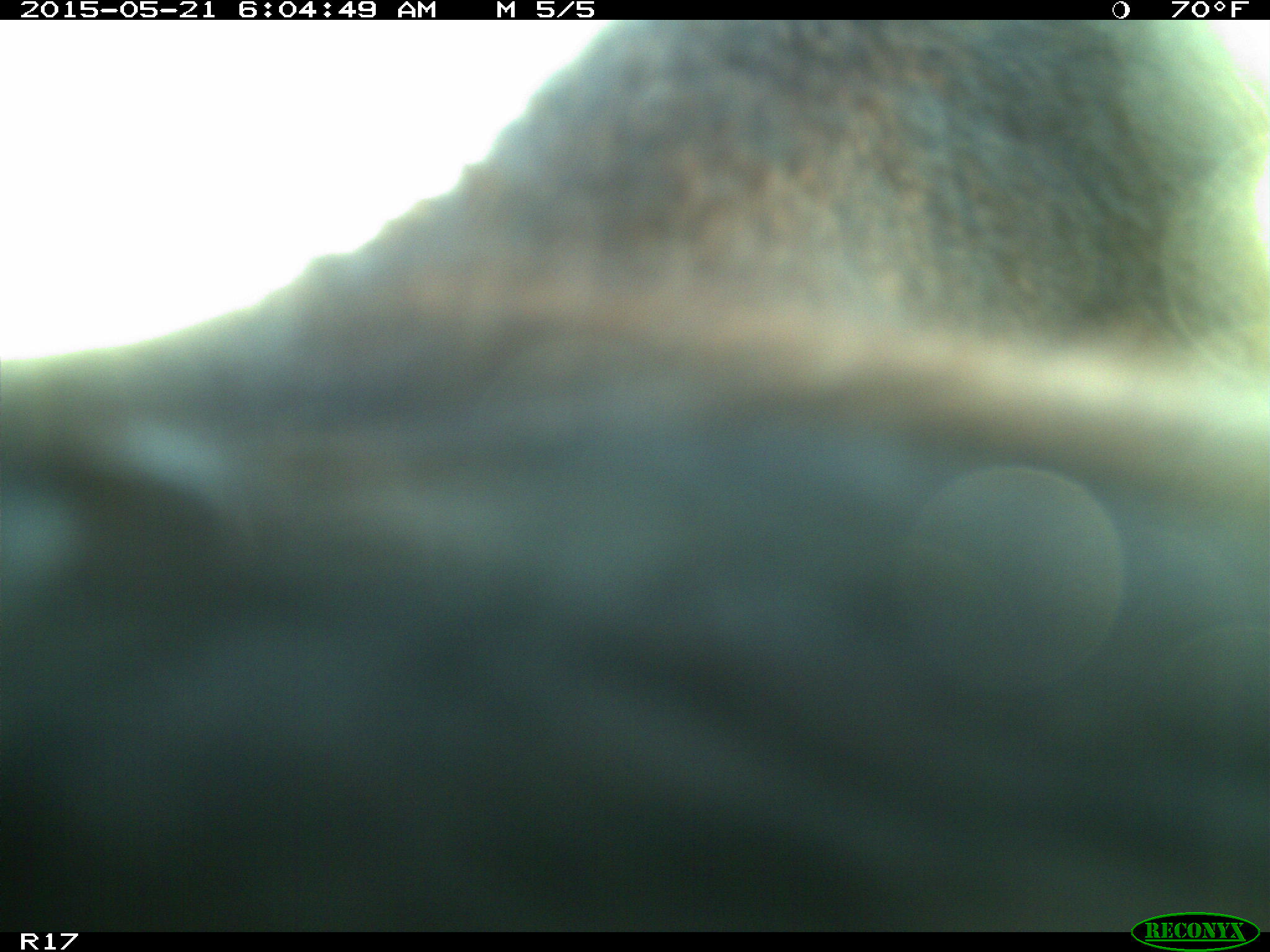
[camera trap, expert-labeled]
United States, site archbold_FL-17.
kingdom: Animalia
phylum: Chordata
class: Mammalia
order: Artiodactyla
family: Bovidae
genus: Bos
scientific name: Bos taurus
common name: domestic cow